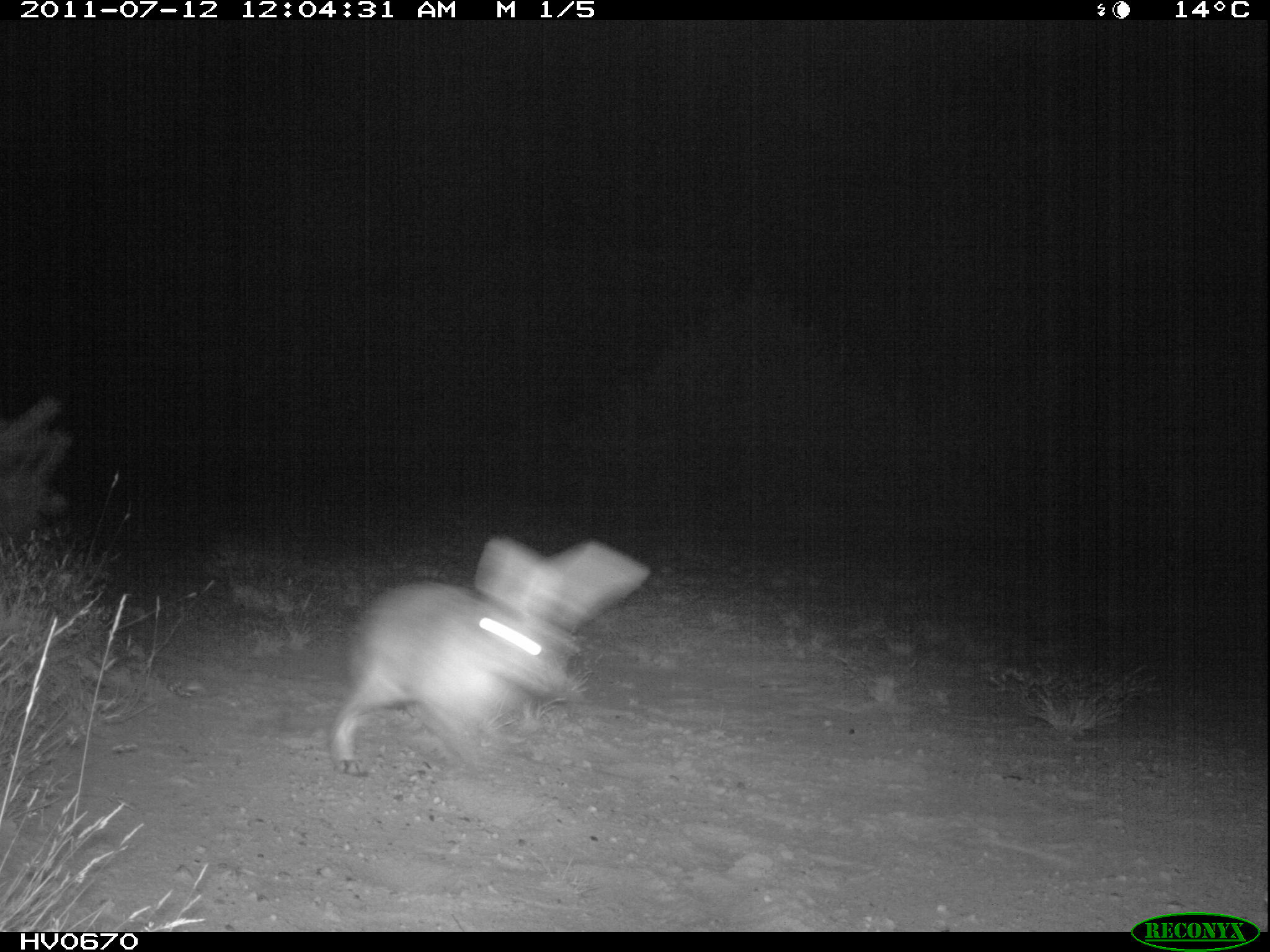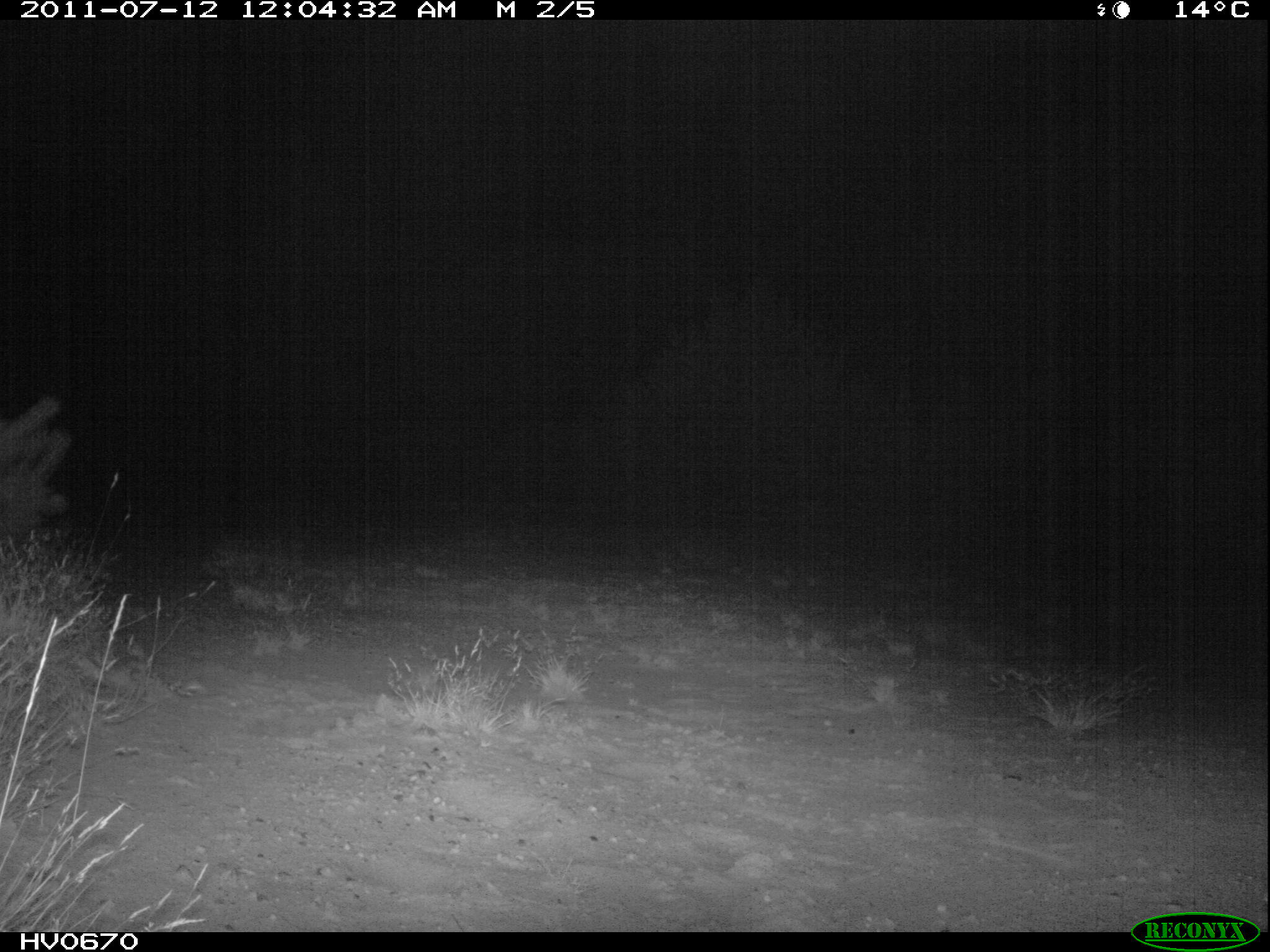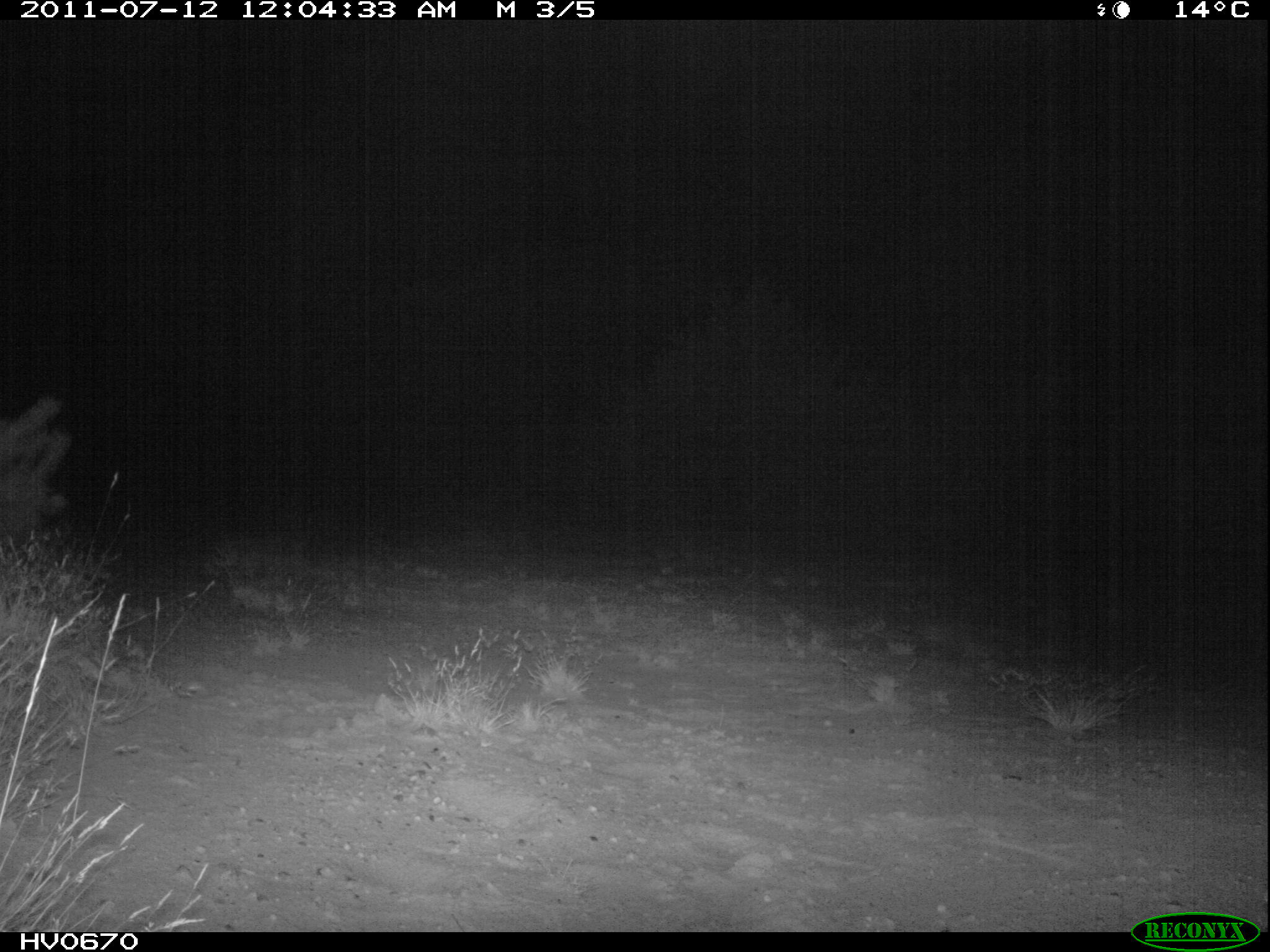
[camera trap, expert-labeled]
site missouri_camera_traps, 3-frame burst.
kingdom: Animalia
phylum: Chordata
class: Mammalia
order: Lagomorpha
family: Leporidae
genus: Lepus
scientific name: Lepus europaeus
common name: european hare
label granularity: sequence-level